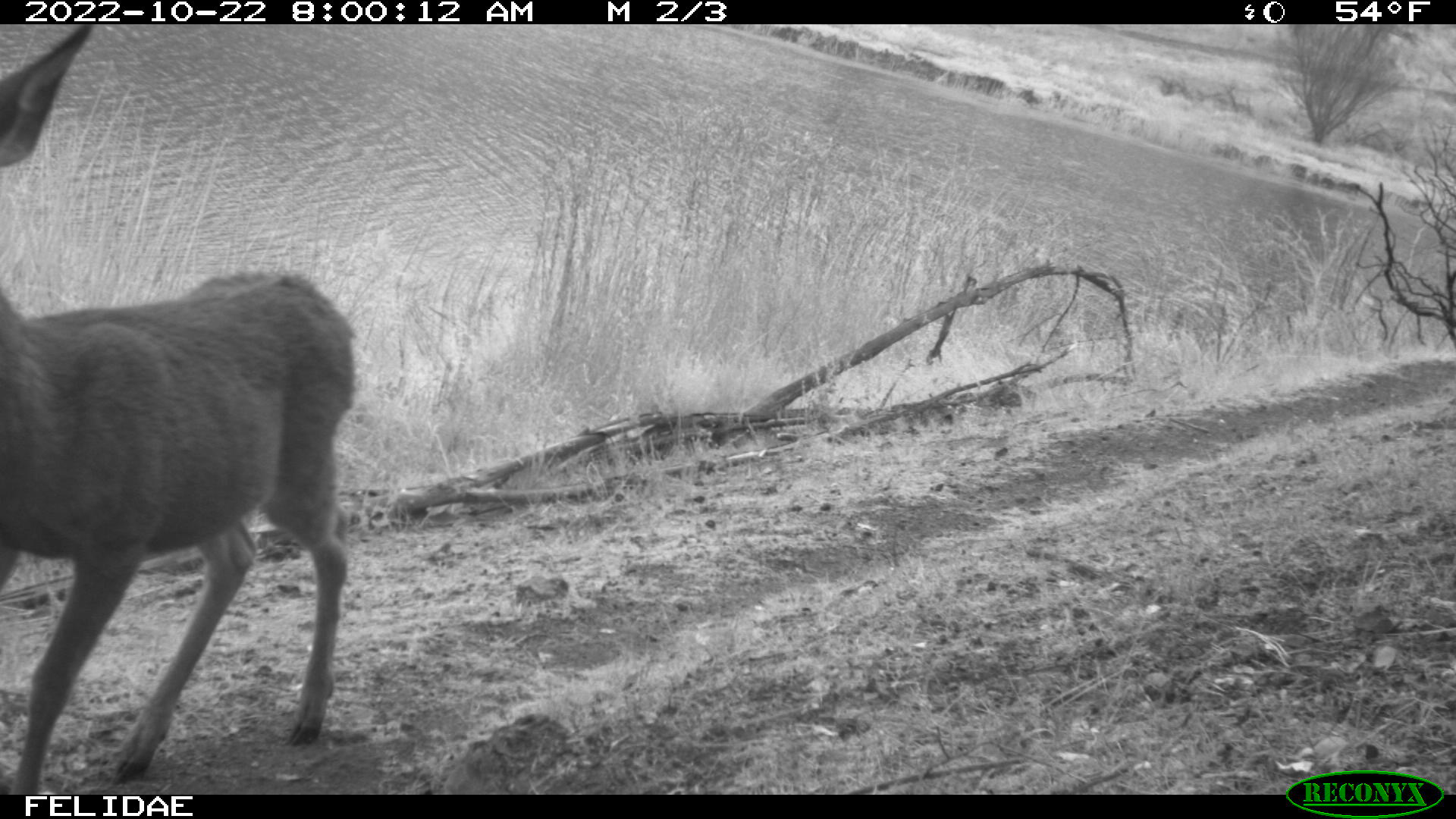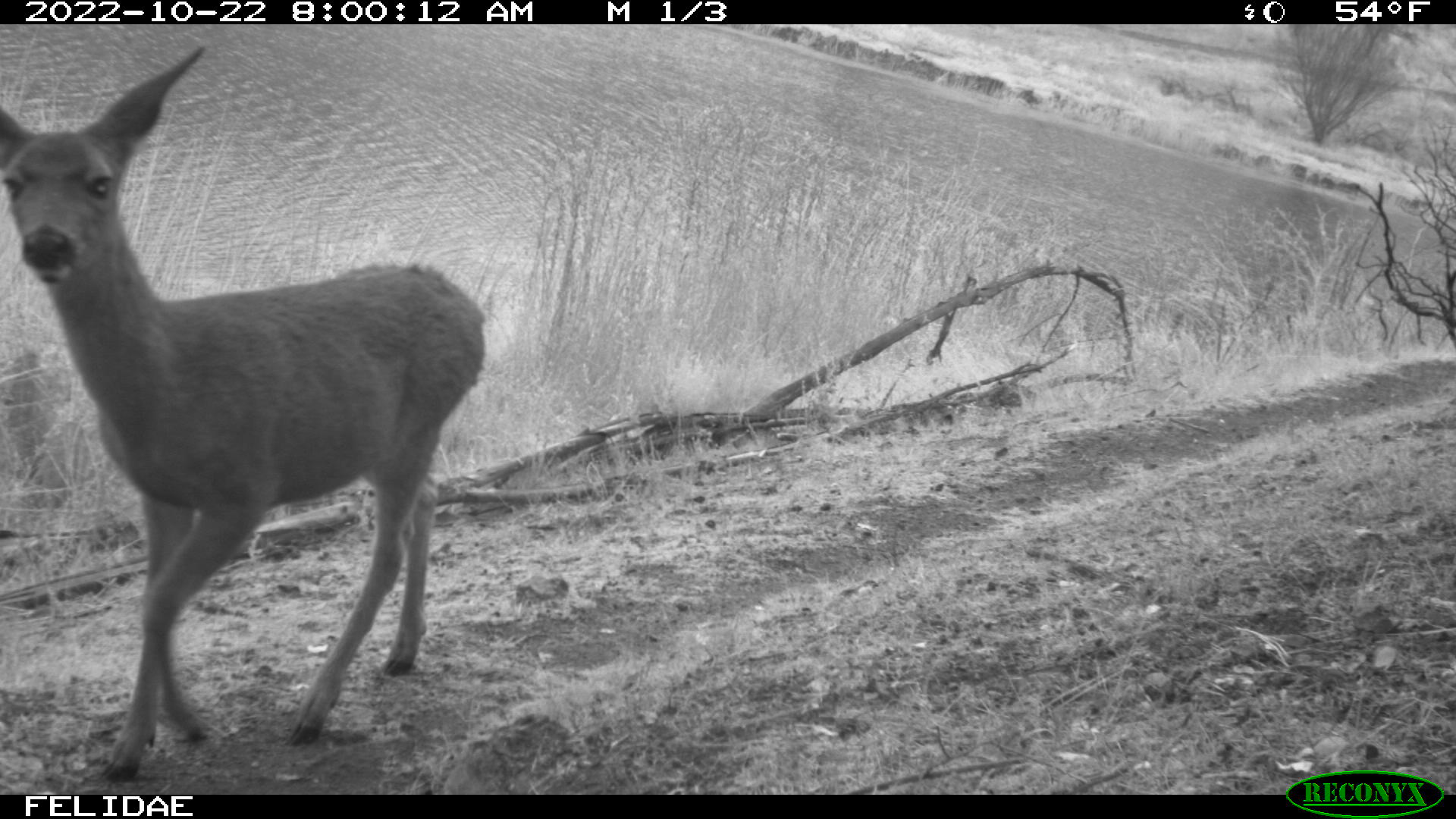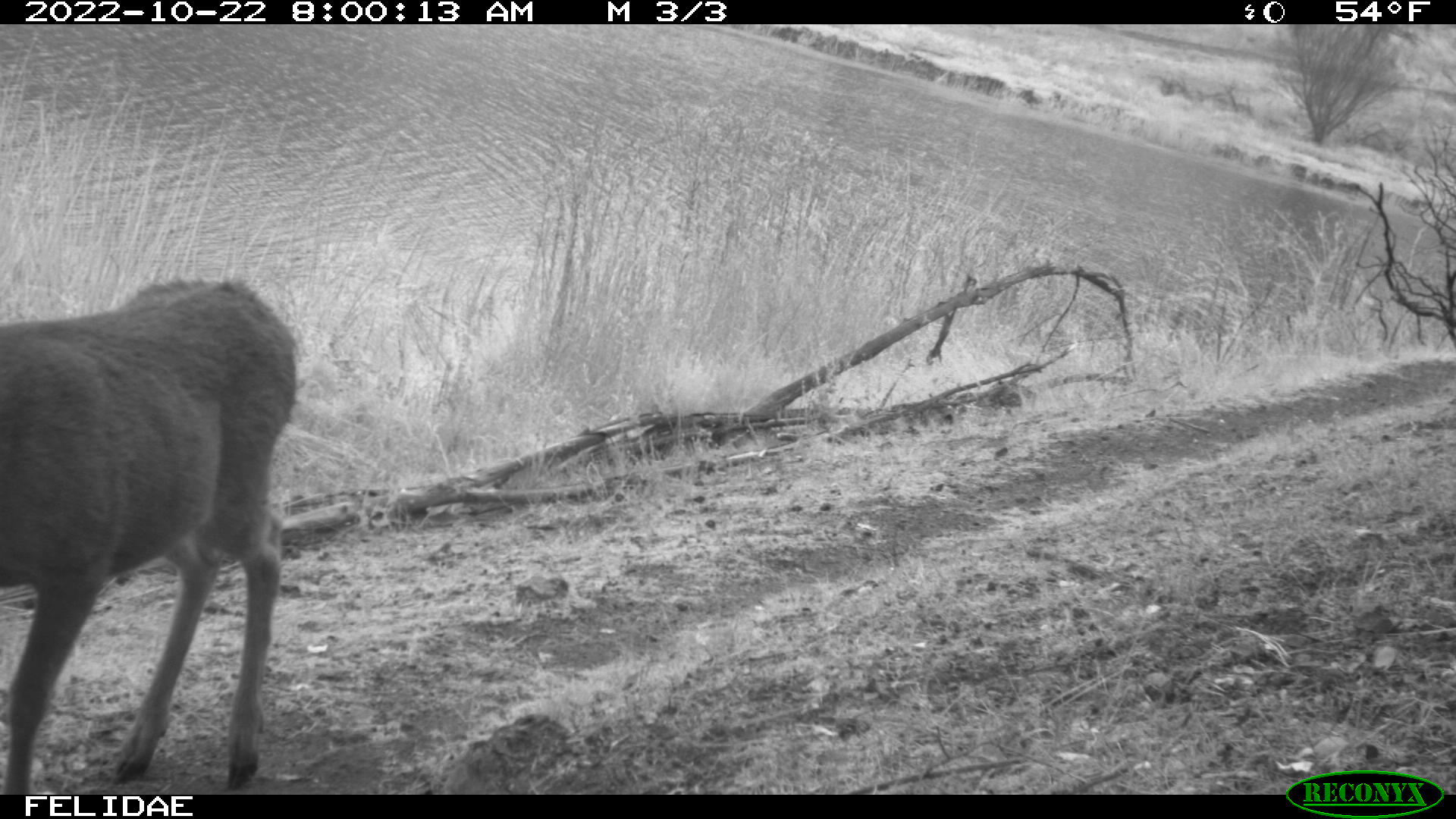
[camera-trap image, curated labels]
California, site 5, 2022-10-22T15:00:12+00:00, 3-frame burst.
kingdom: Animalia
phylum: Chordata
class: Mammalia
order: Artiodactyla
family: Cervidae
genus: Odocoileus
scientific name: Odocoileus hemionus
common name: mule deer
Mule deer (Odocoileus hemionus).